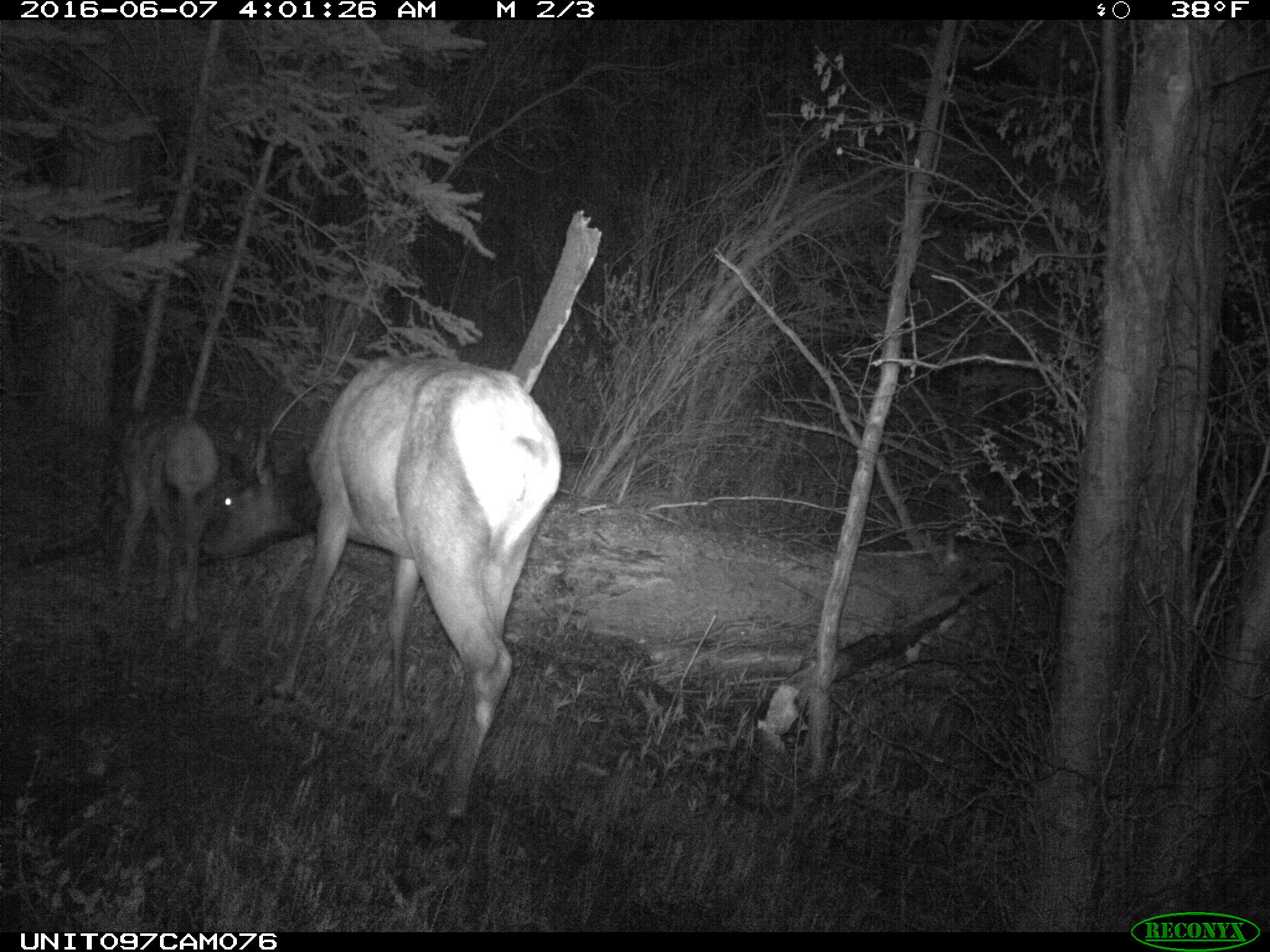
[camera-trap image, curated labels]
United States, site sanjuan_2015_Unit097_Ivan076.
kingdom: Animalia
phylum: Chordata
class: Mammalia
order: Artiodactyla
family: Cervidae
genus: Cervus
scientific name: Cervus elaphus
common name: red deer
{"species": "Cervus elaphus (red deer)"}